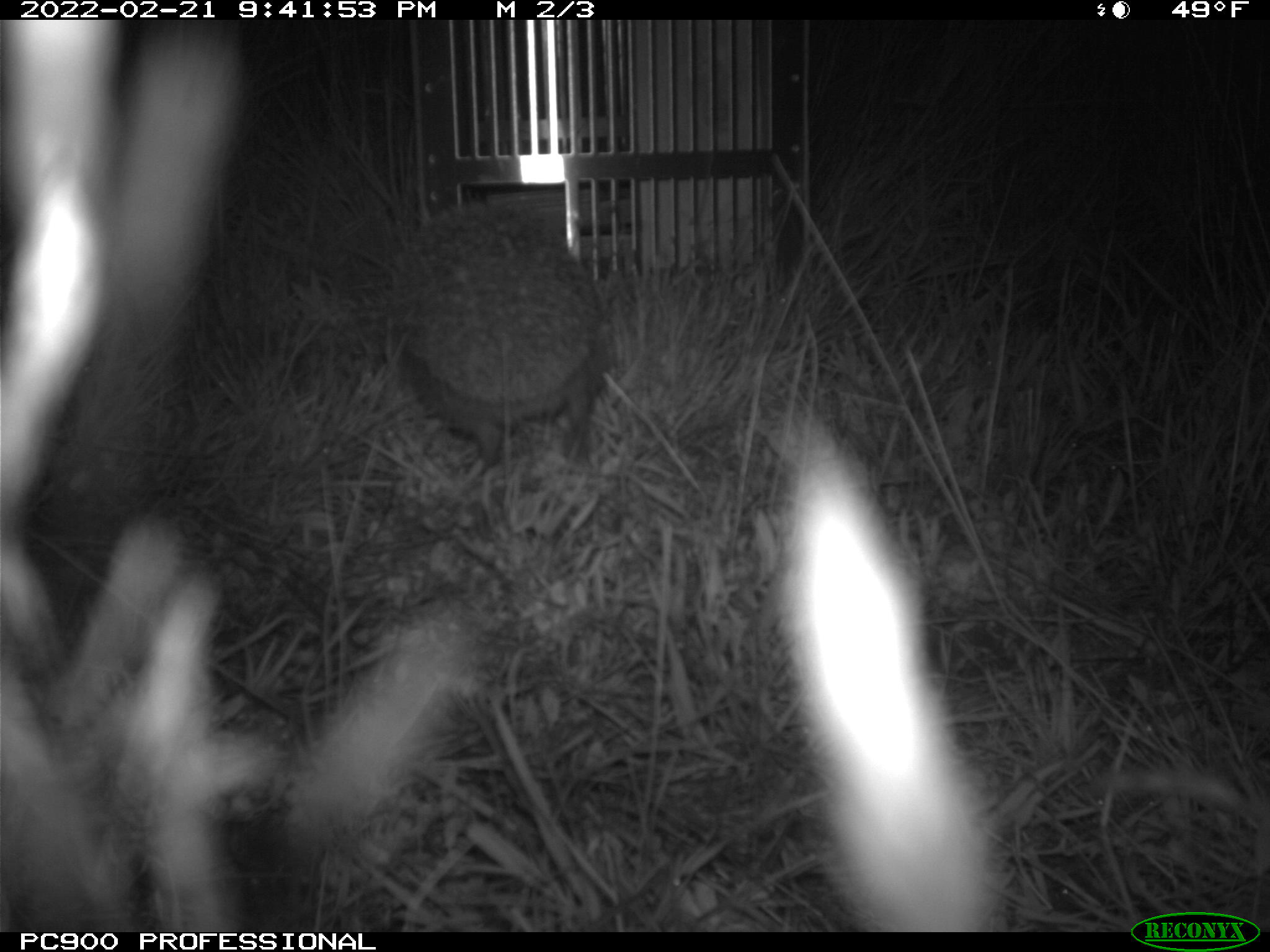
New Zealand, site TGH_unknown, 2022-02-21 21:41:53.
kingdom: Animalia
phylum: Chordata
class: Mammalia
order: Eulipotyphla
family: Erinaceidae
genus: Erinaceus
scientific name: Erinaceus europaeus europaeus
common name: european hedgehog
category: hedgehog